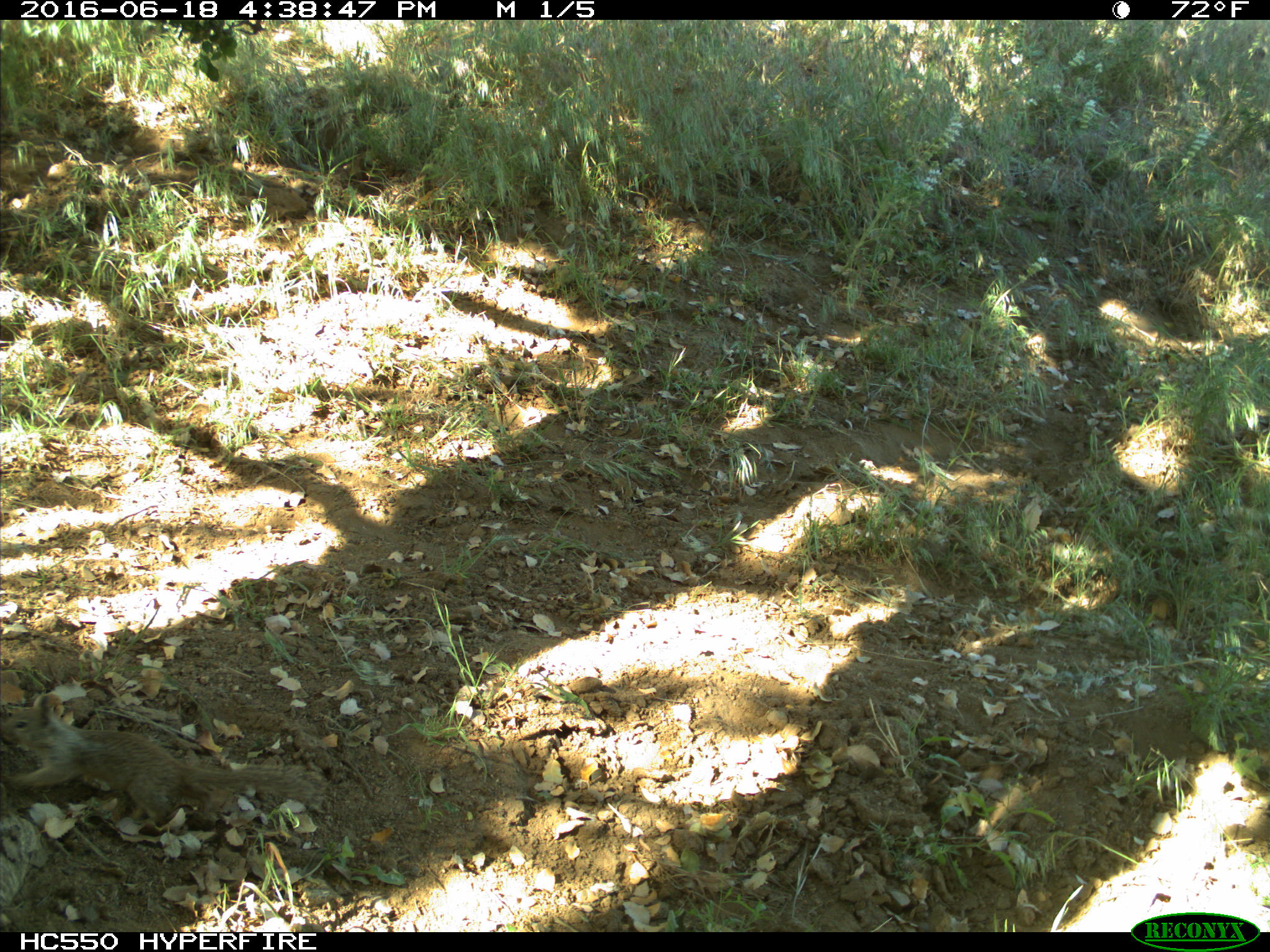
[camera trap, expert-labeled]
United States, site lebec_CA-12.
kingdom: Animalia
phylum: Chordata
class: Mammalia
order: Rodentia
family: Sciuridae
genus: Otospermophilus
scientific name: Otospermophilus beecheyi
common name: california ground squirrel